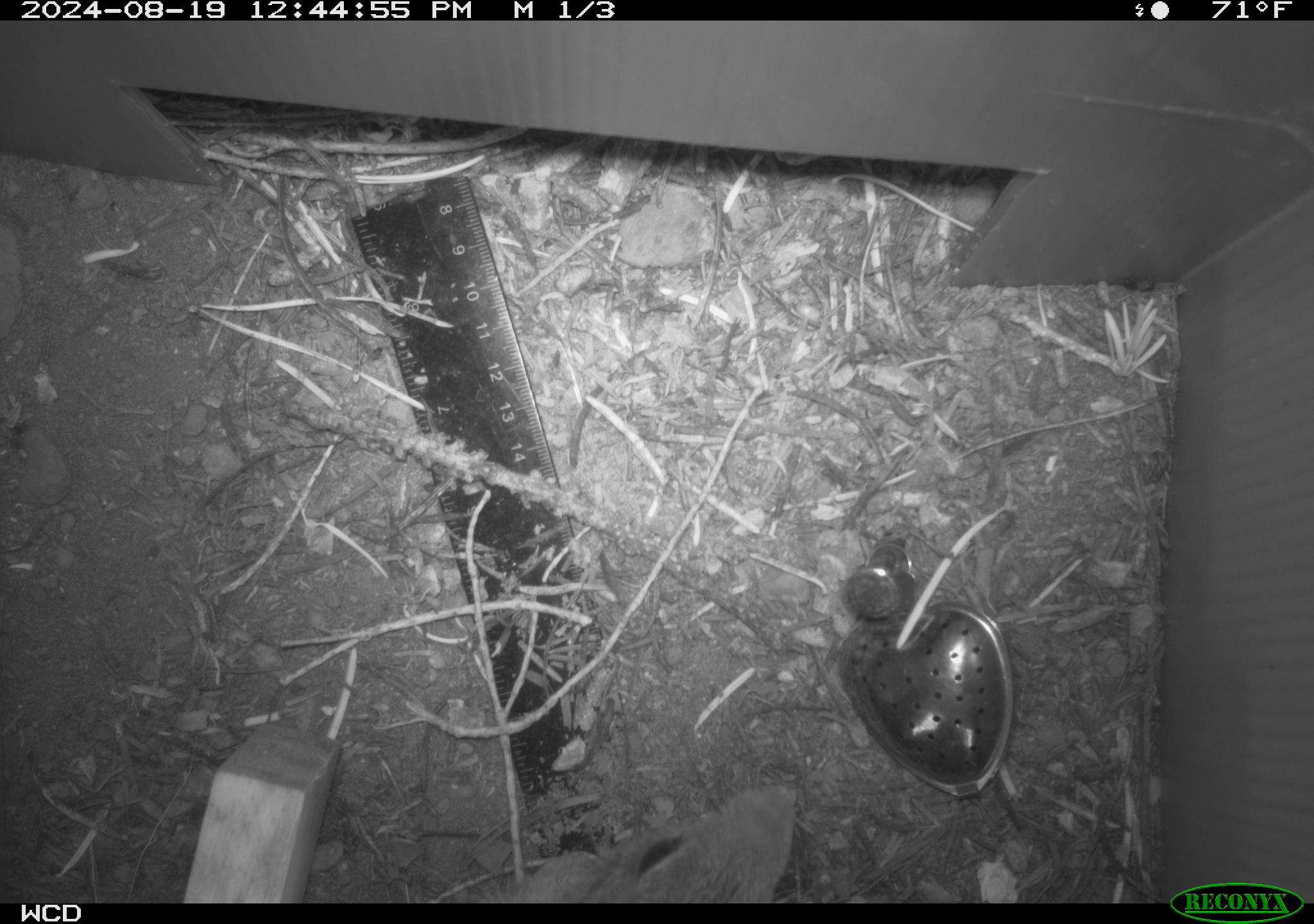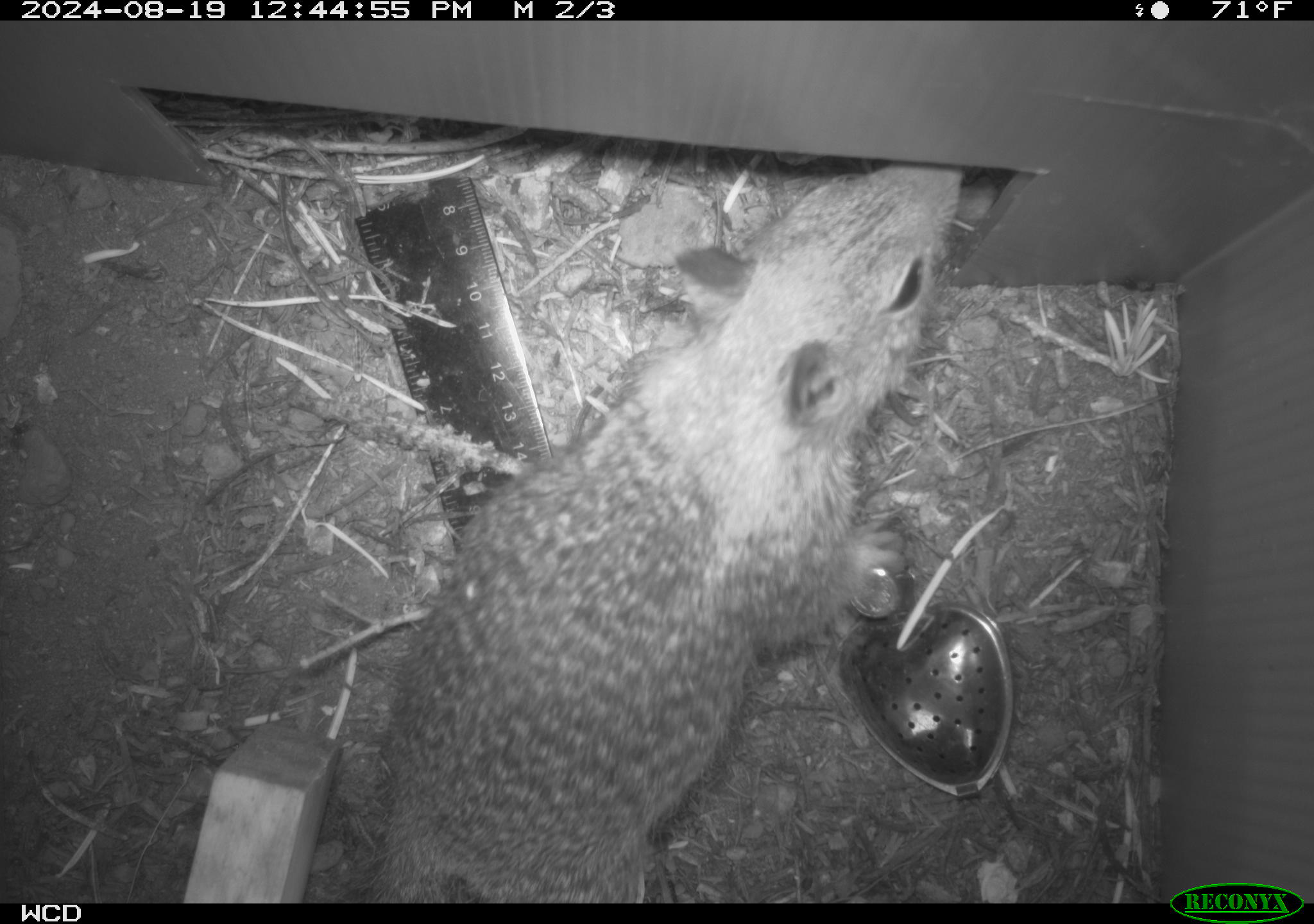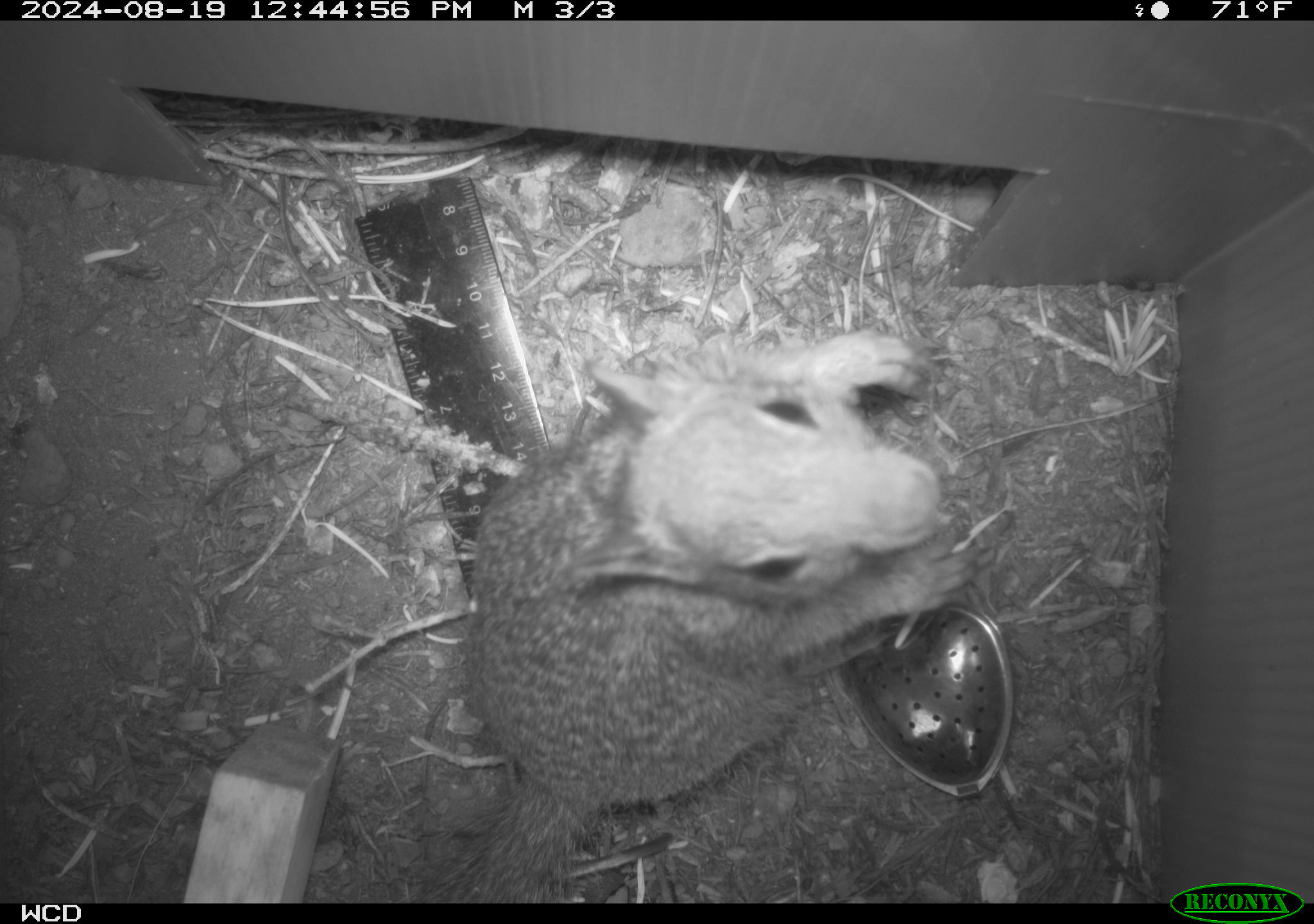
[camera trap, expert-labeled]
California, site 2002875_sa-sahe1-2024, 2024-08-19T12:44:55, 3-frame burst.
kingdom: Animalia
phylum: Chordata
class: Mammalia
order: Rodentia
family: Sciuridae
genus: Otospermophilus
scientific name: Otospermophilus beecheyi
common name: california ground squirrel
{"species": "california ground squirrel (Otospermophilus beecheyi)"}